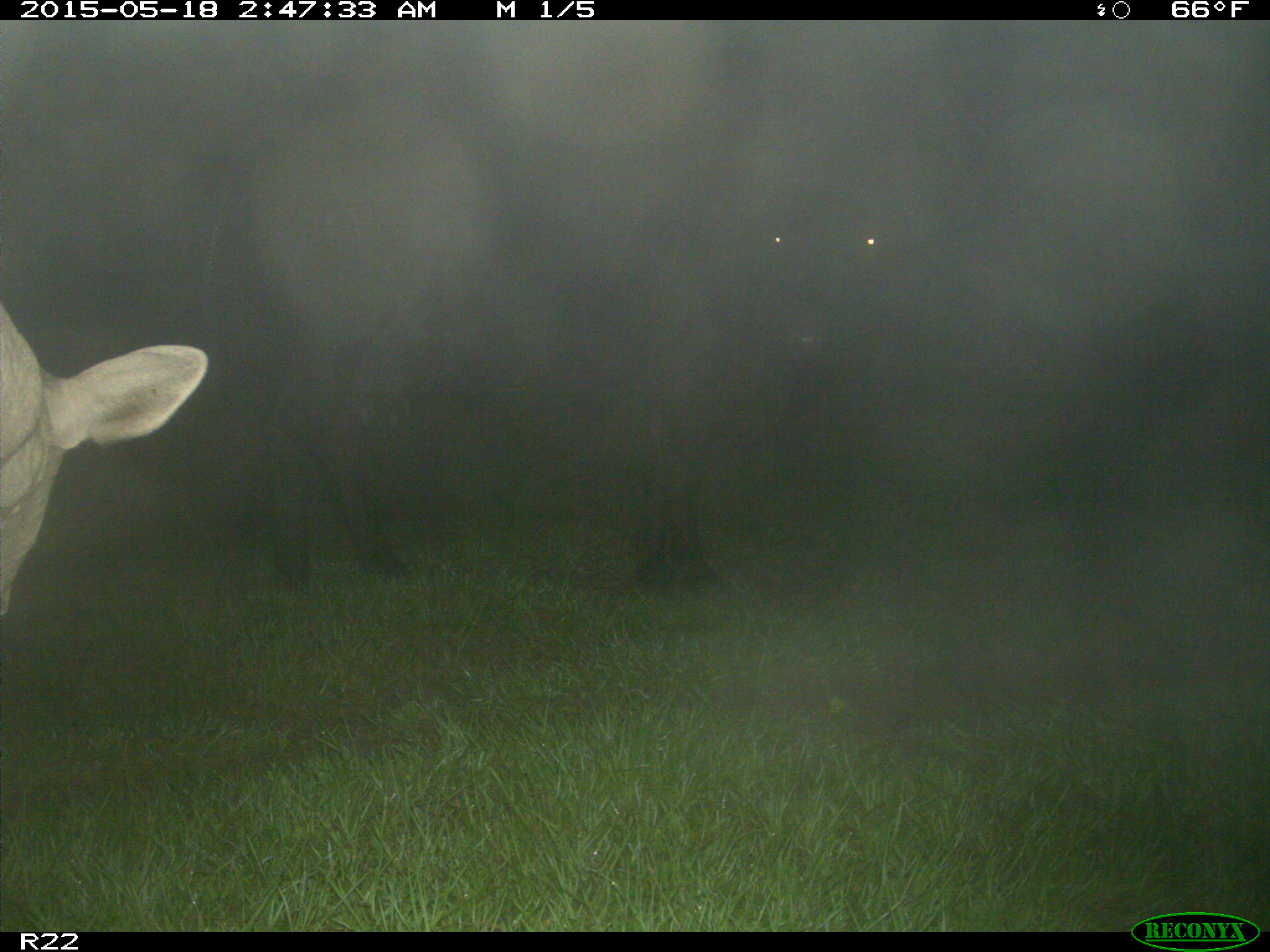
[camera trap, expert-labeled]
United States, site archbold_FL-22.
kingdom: Animalia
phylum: Chordata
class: Mammalia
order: Artiodactyla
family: Bovidae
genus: Bos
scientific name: Bos taurus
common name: domestic cow